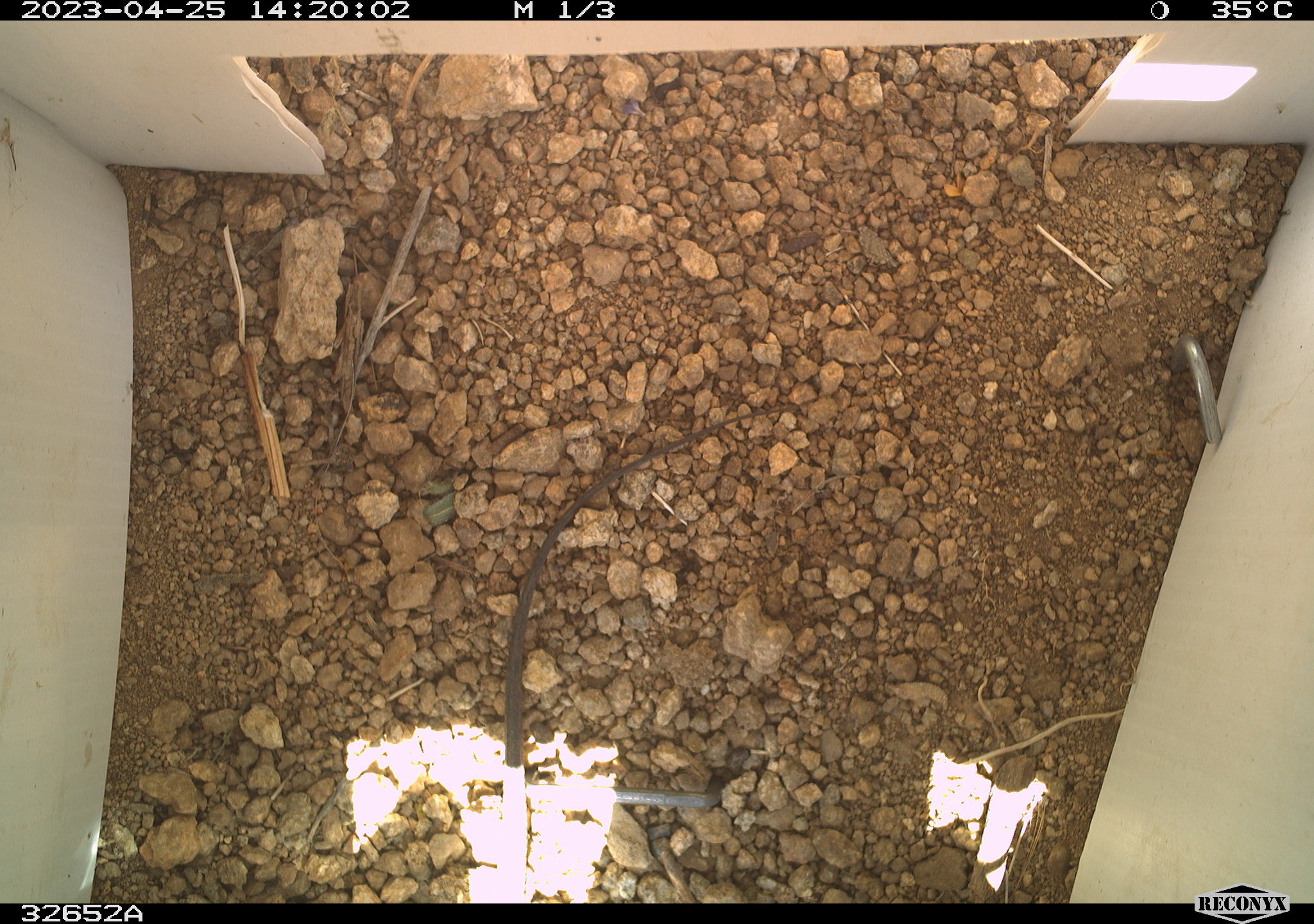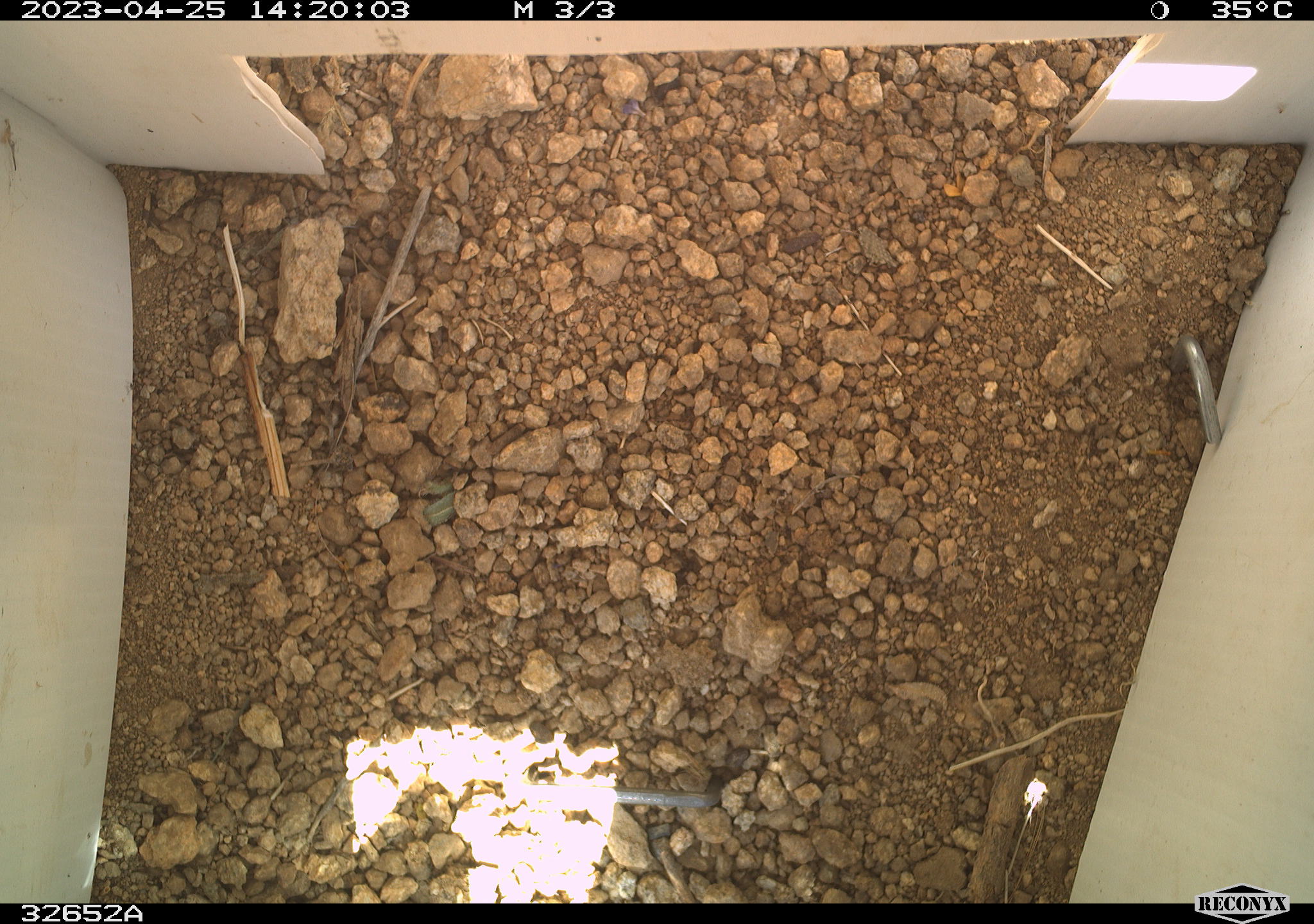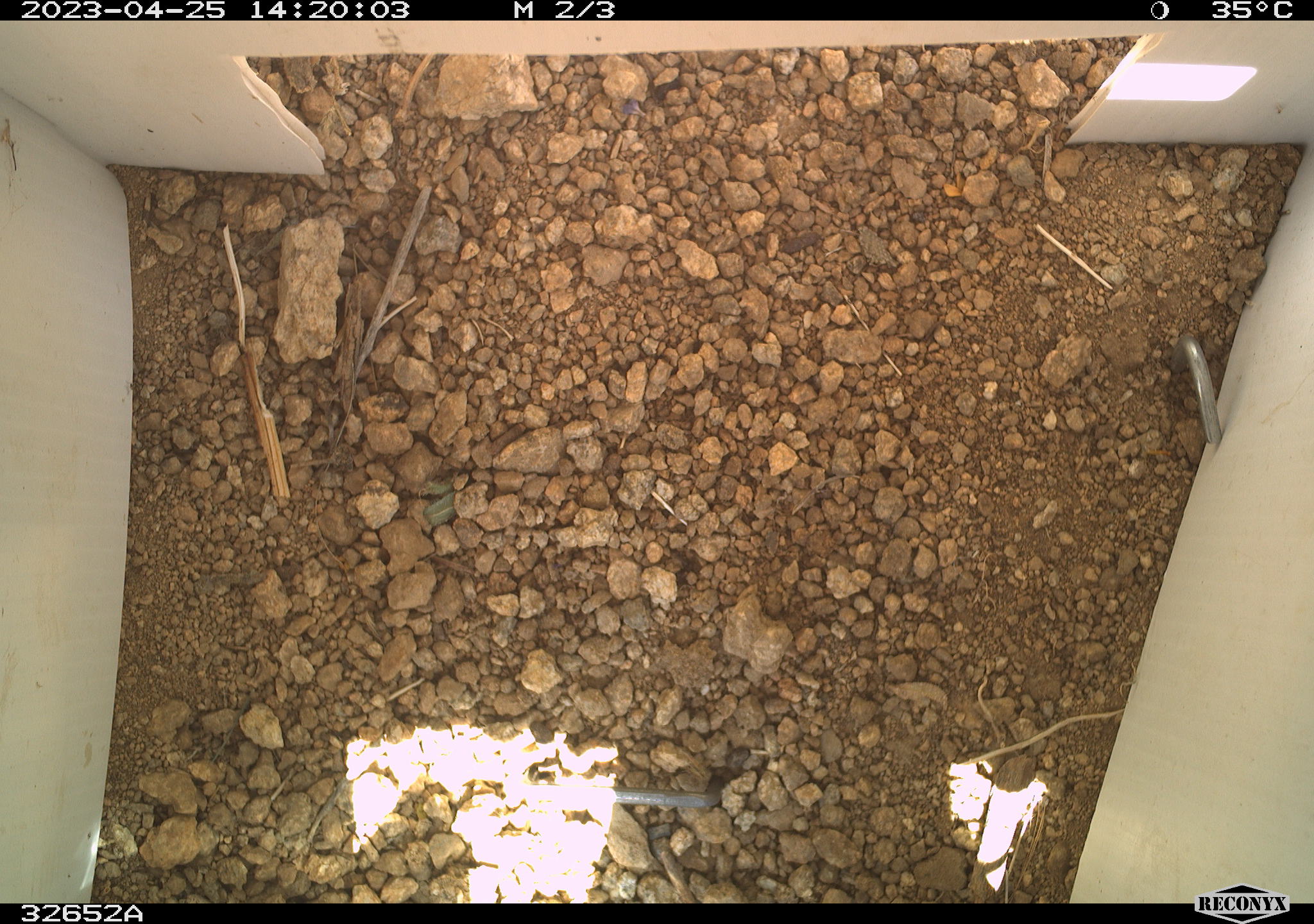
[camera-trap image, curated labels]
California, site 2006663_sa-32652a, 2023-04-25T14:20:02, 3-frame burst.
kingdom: Animalia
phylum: Chordata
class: Reptilia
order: Squamata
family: Teiidae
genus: Aspidoscelis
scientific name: Aspidoscelis tigris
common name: western whiptail